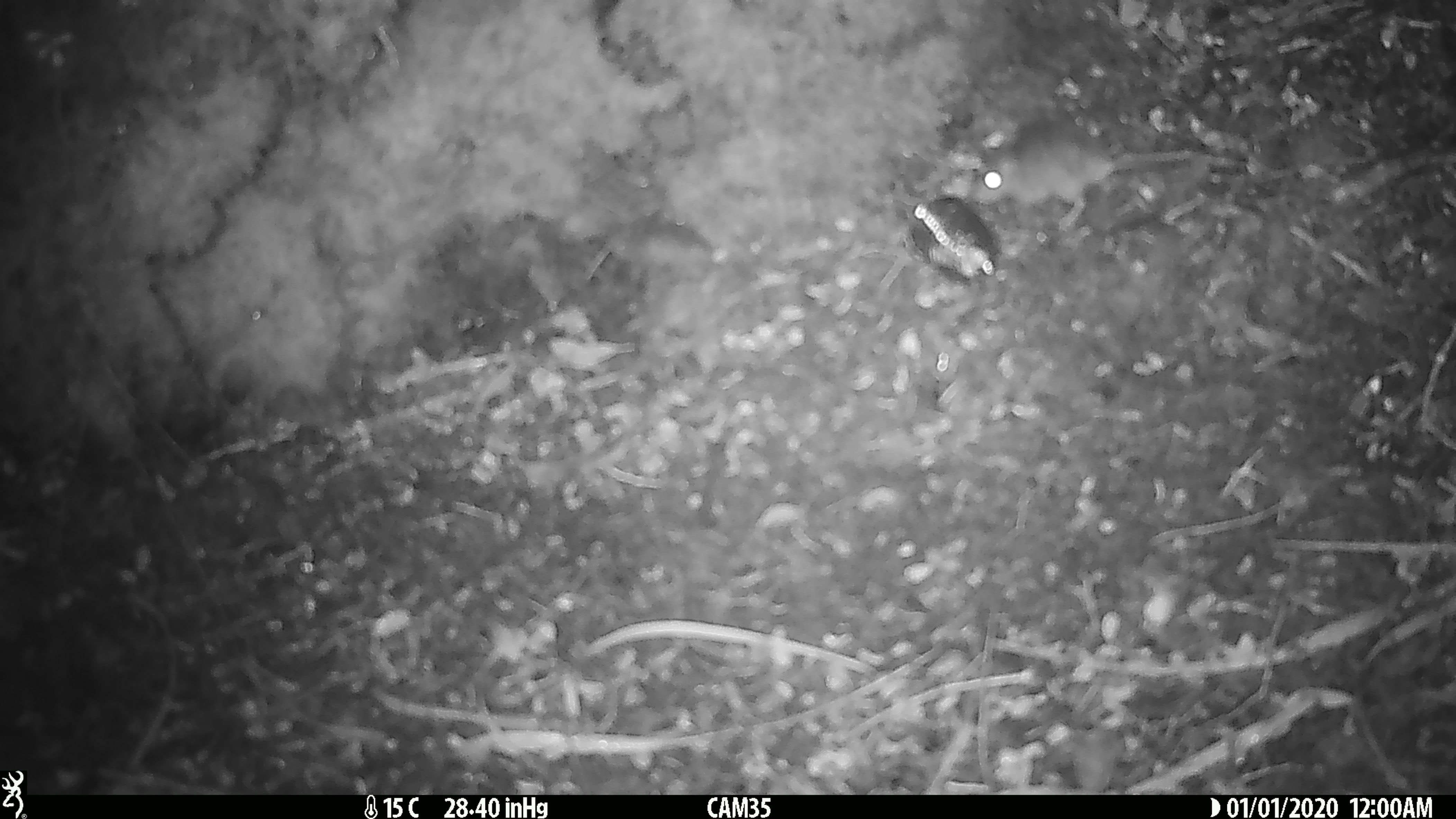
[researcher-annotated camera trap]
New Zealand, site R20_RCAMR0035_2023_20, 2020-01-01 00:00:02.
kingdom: Animalia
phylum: Chordata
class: Mammalia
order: Rodentia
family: Muridae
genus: Mus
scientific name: Mus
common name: mouse